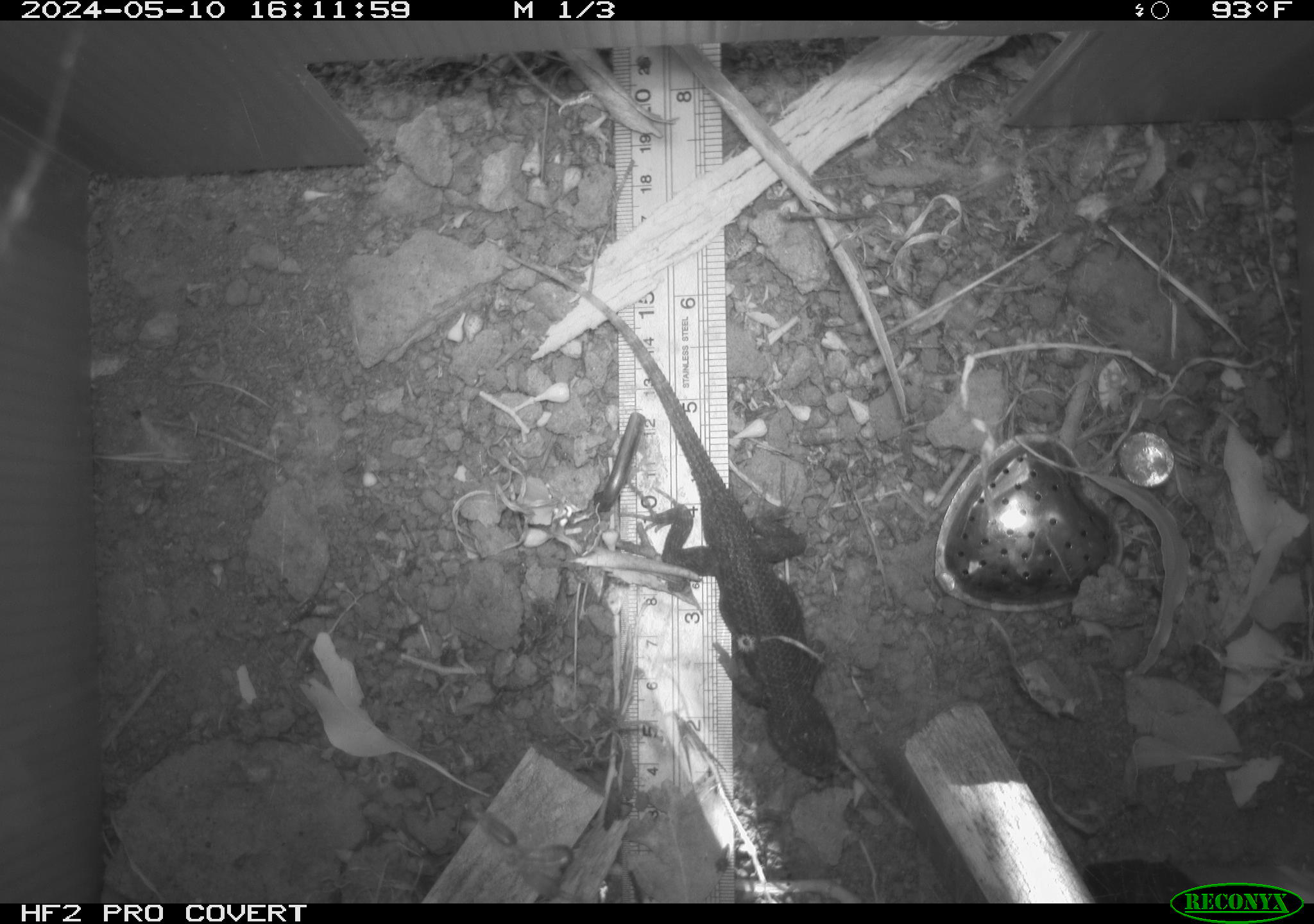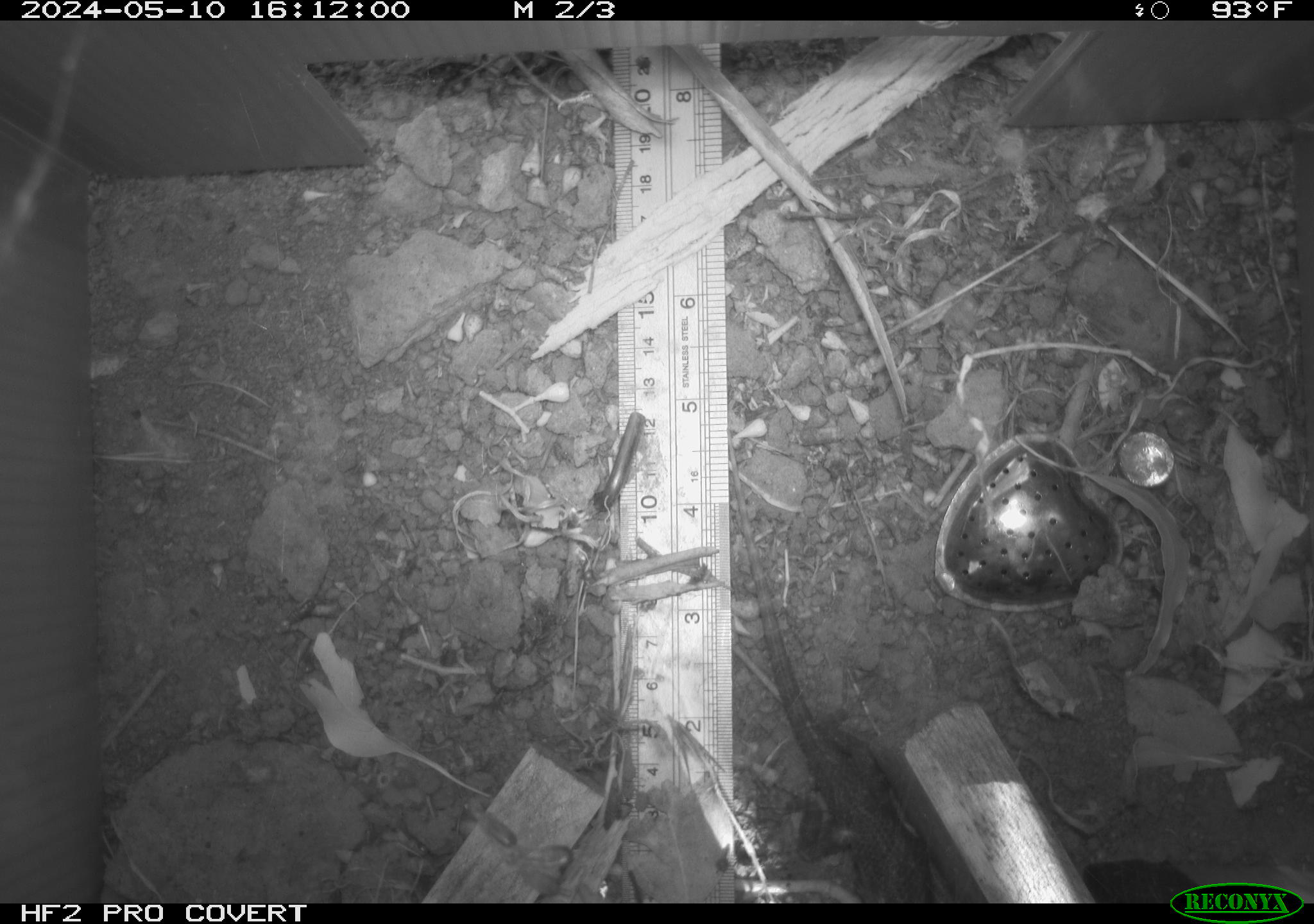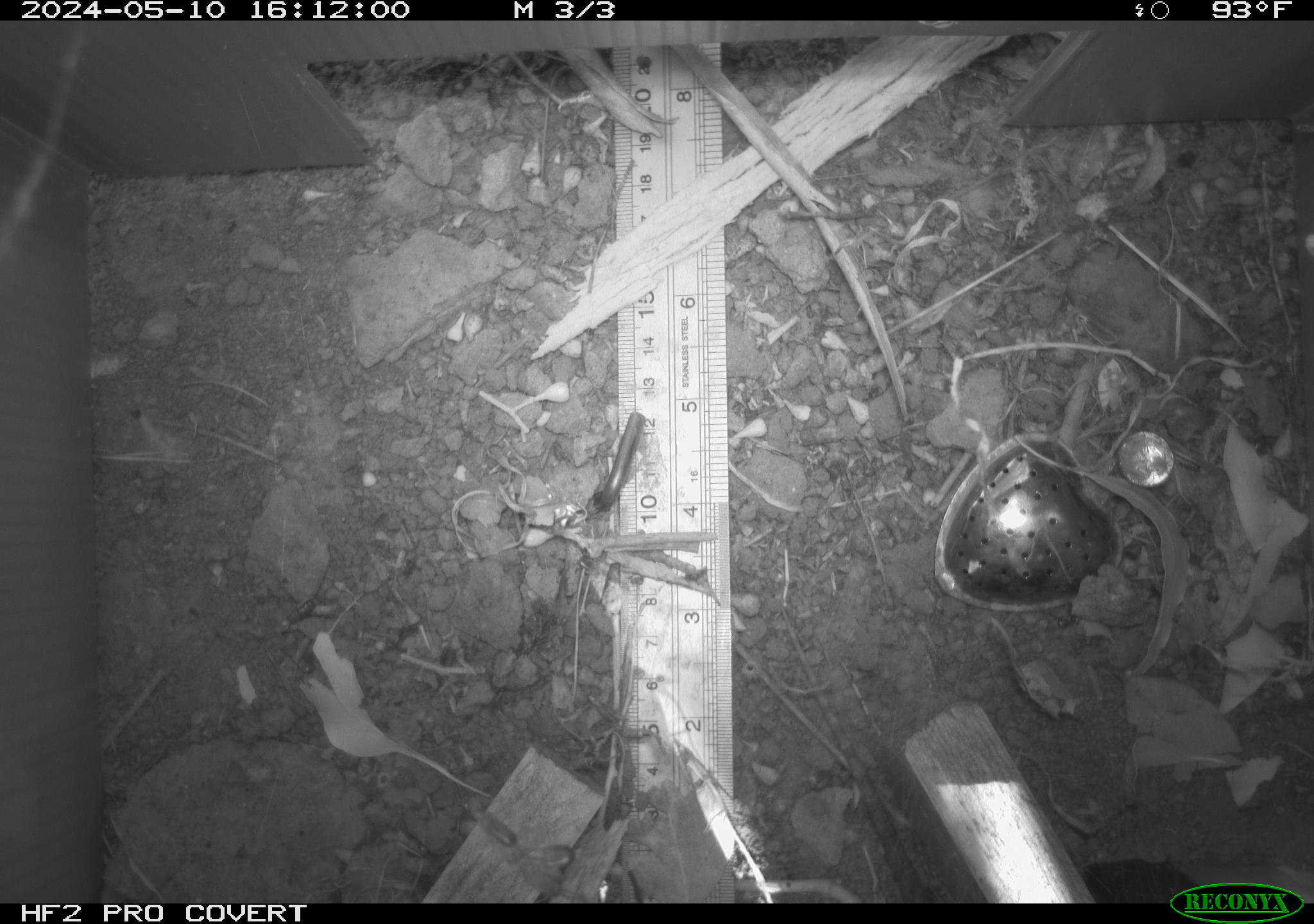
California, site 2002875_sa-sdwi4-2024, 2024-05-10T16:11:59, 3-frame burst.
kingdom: Animalia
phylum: Chordata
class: Reptilia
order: Squamata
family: Phrynosomatidae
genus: Sceloporus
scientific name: Sceloporus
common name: spiny lizards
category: sceloporus species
Sceloporus species (spiny lizards) (Sceloporus).